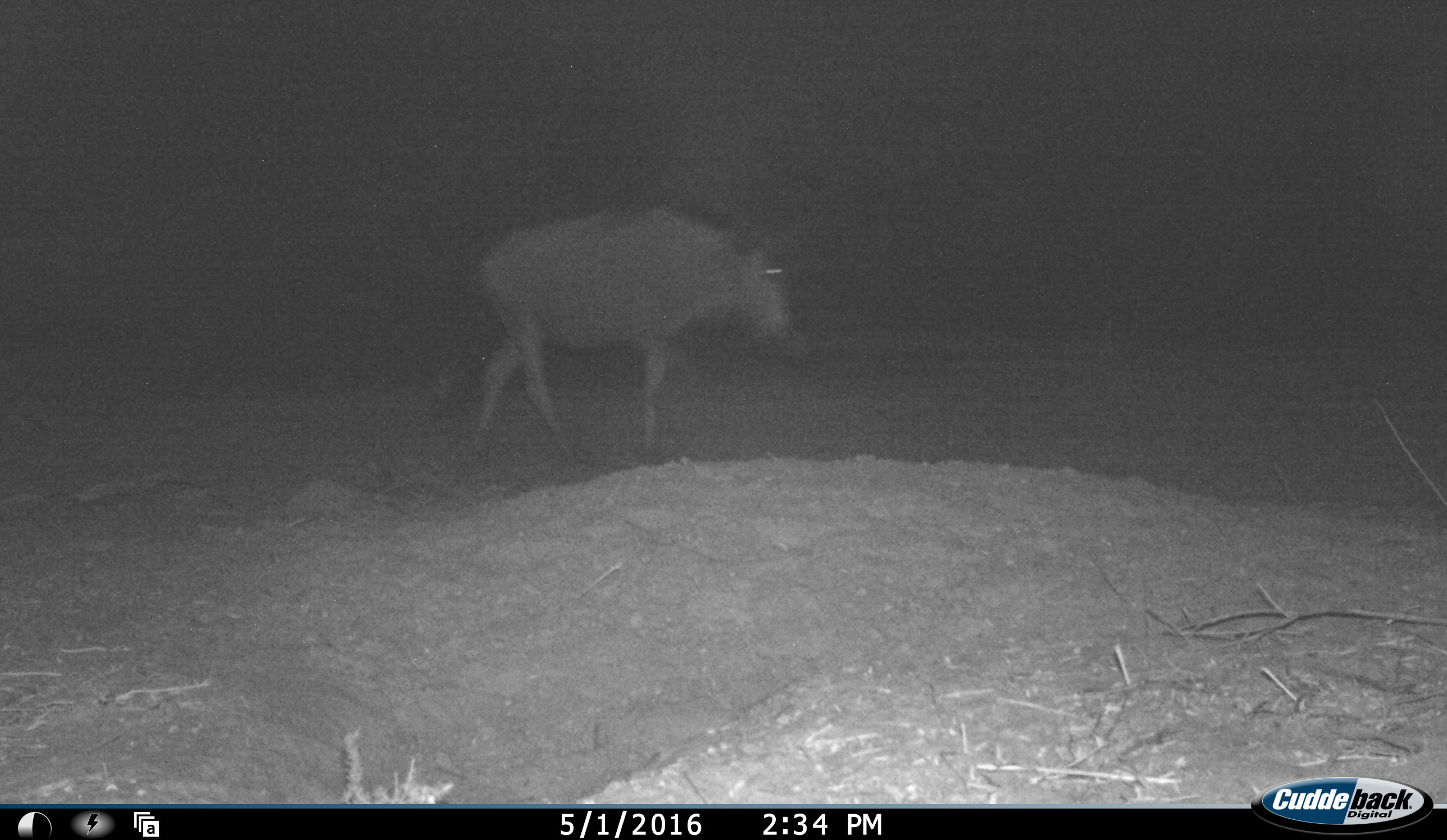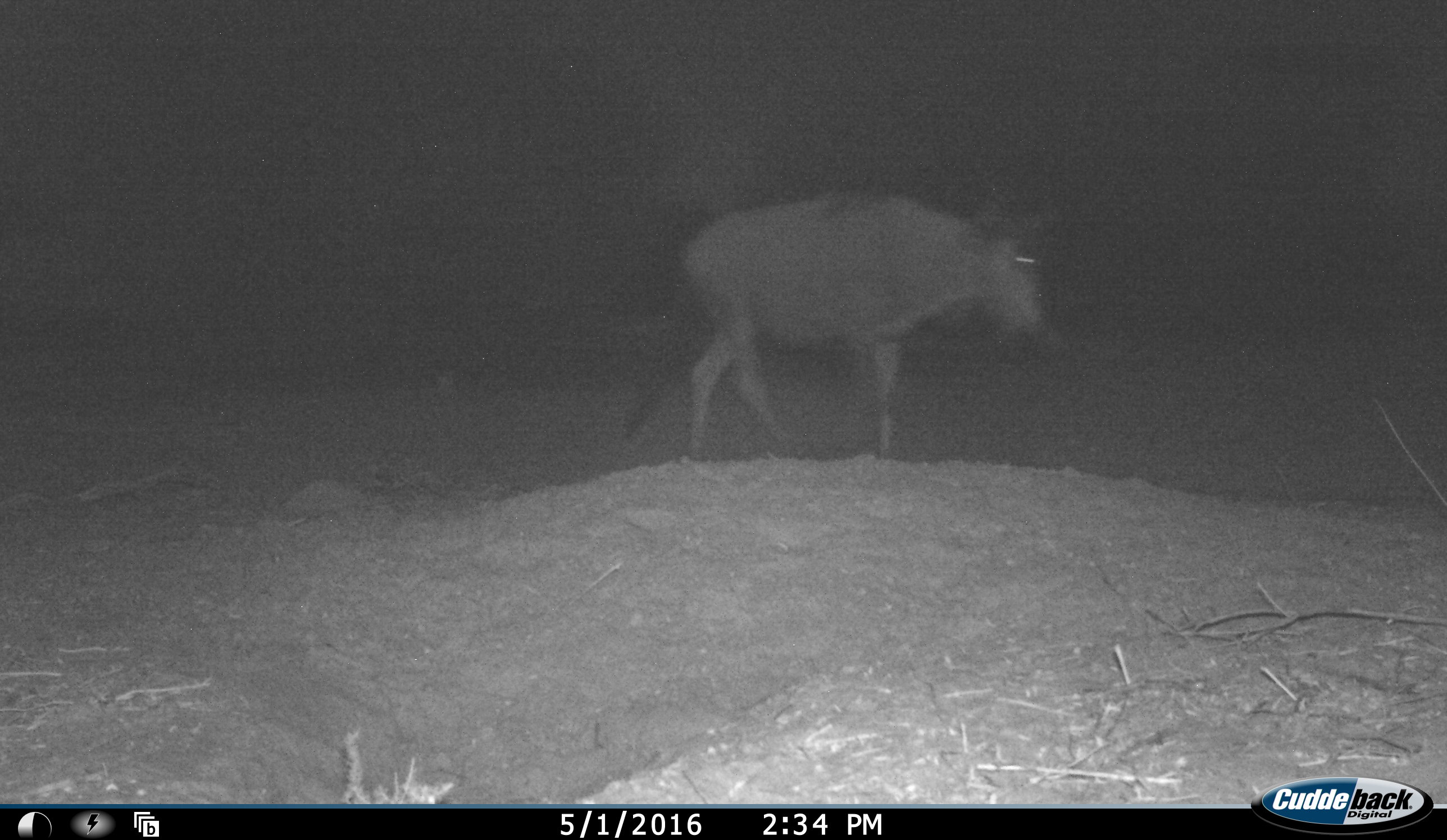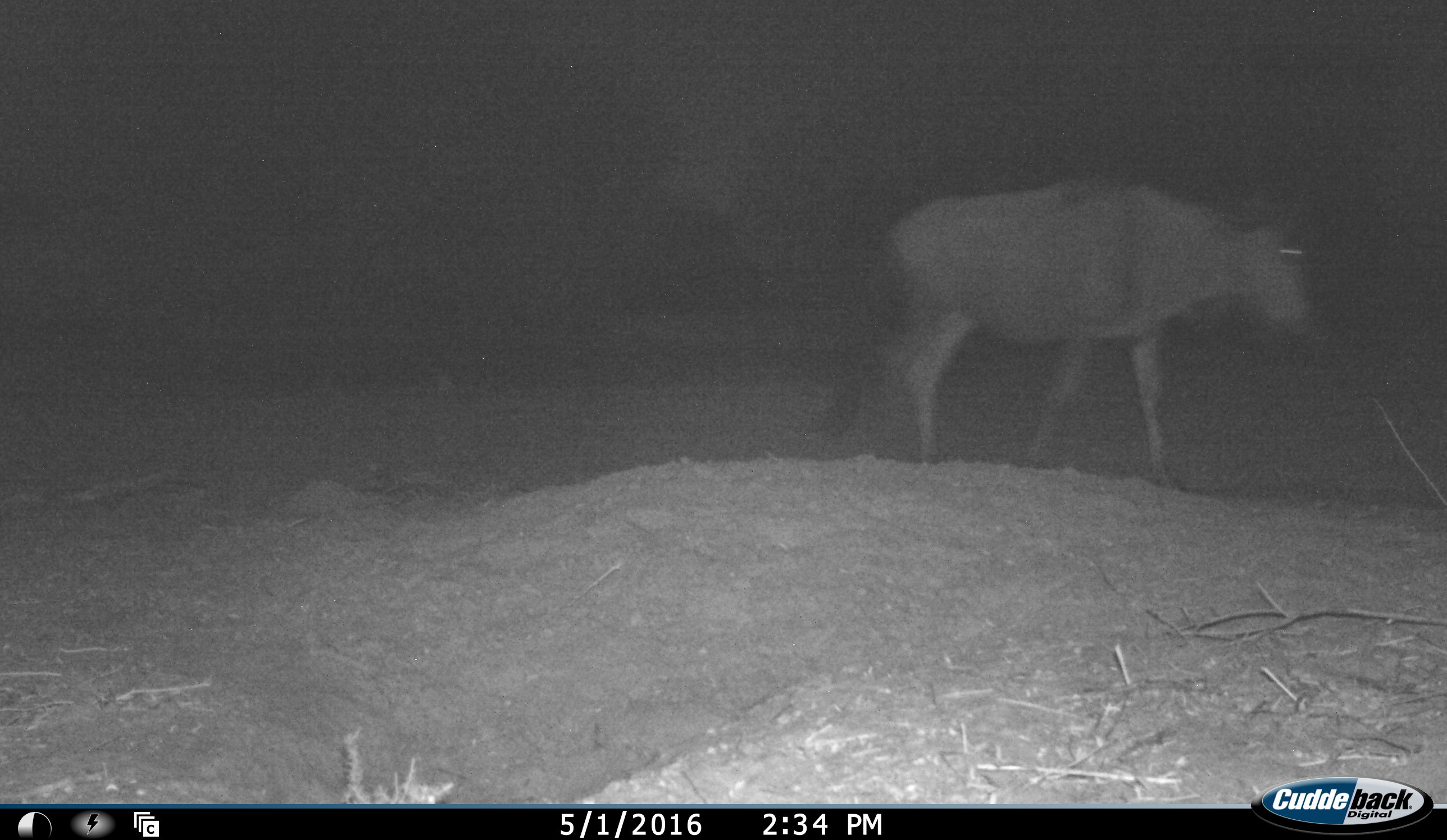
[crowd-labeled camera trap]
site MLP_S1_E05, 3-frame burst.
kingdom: Animalia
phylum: Chordata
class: Mammalia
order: Artiodactyla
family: Bovidae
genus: Connochaetes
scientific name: Connochaetes taurinus taurinus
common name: blue wildebeest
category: wildebeestblue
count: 1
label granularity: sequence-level